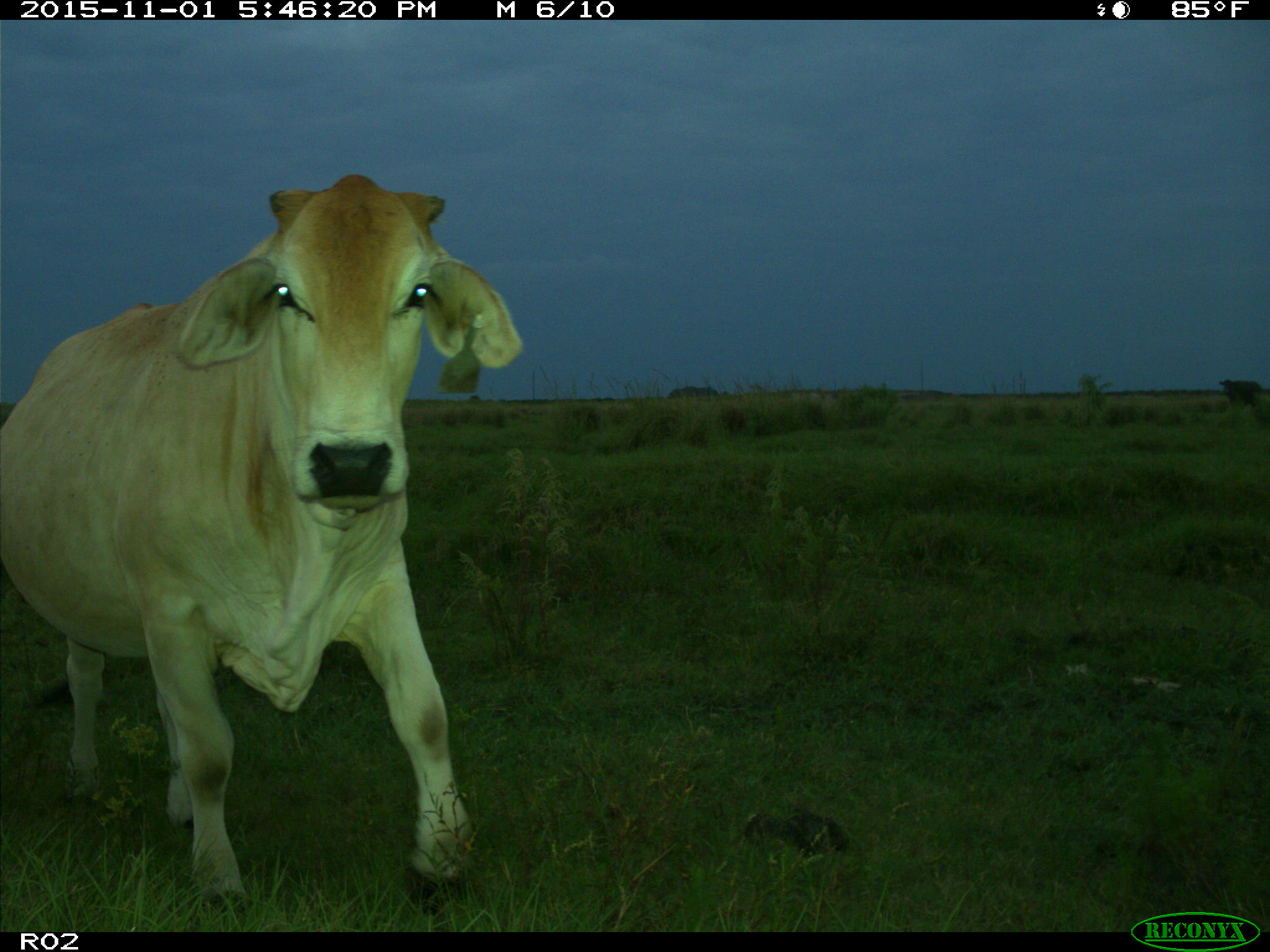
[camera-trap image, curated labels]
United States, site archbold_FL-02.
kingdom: Animalia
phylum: Chordata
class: Mammalia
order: Artiodactyla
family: Bovidae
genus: Bos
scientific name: Bos taurus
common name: domestic cow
Bos taurus (domestic cow).